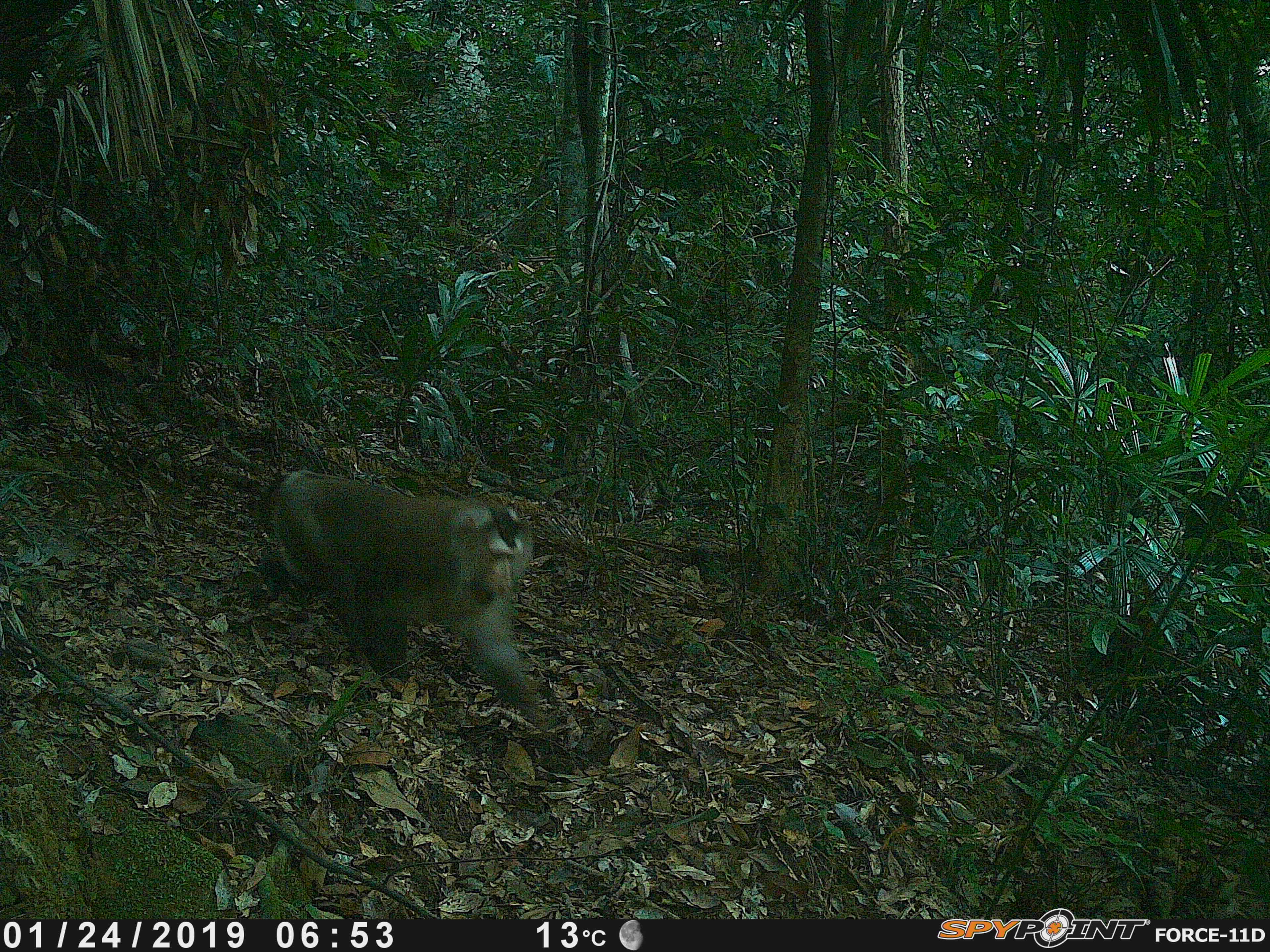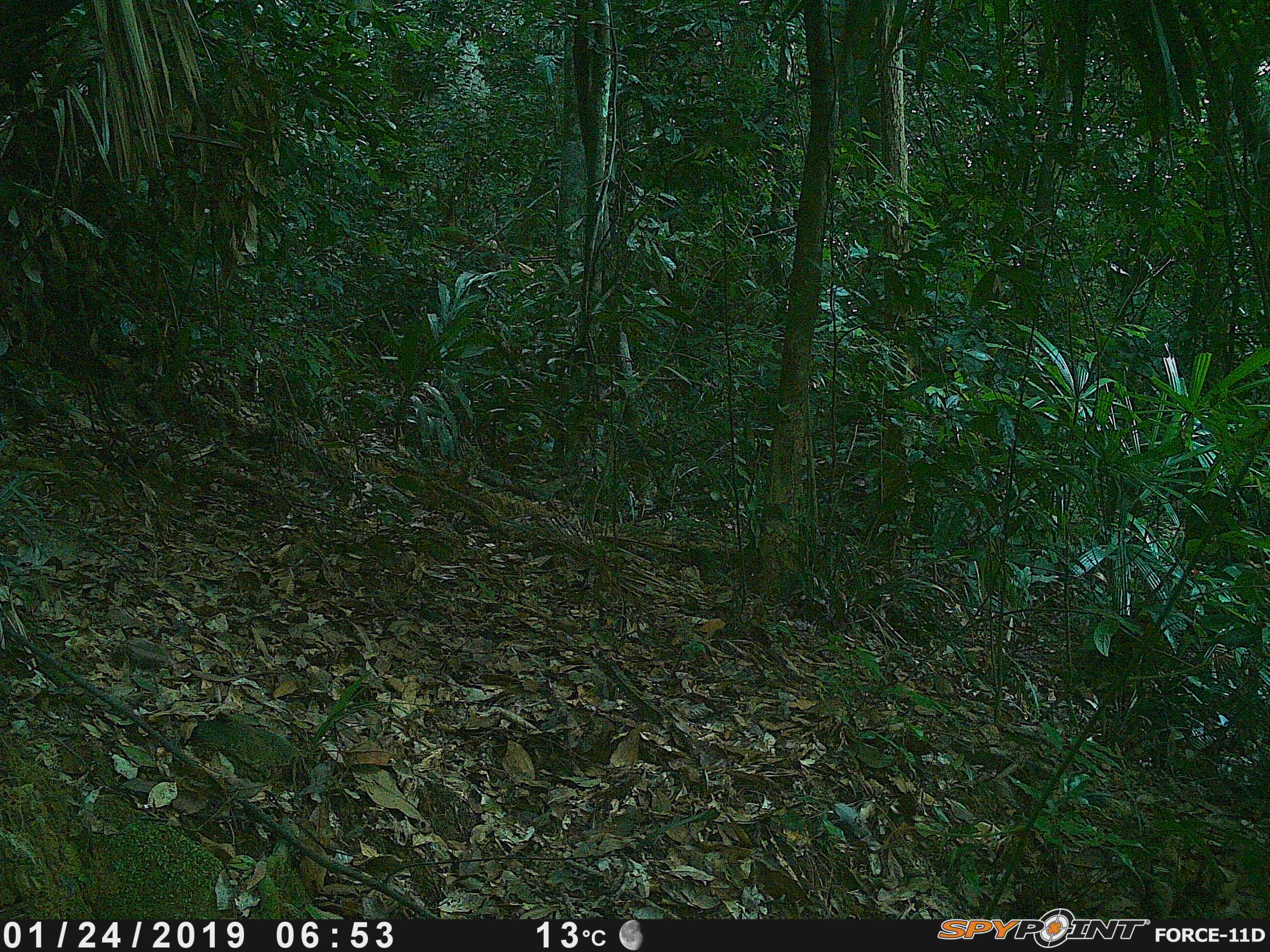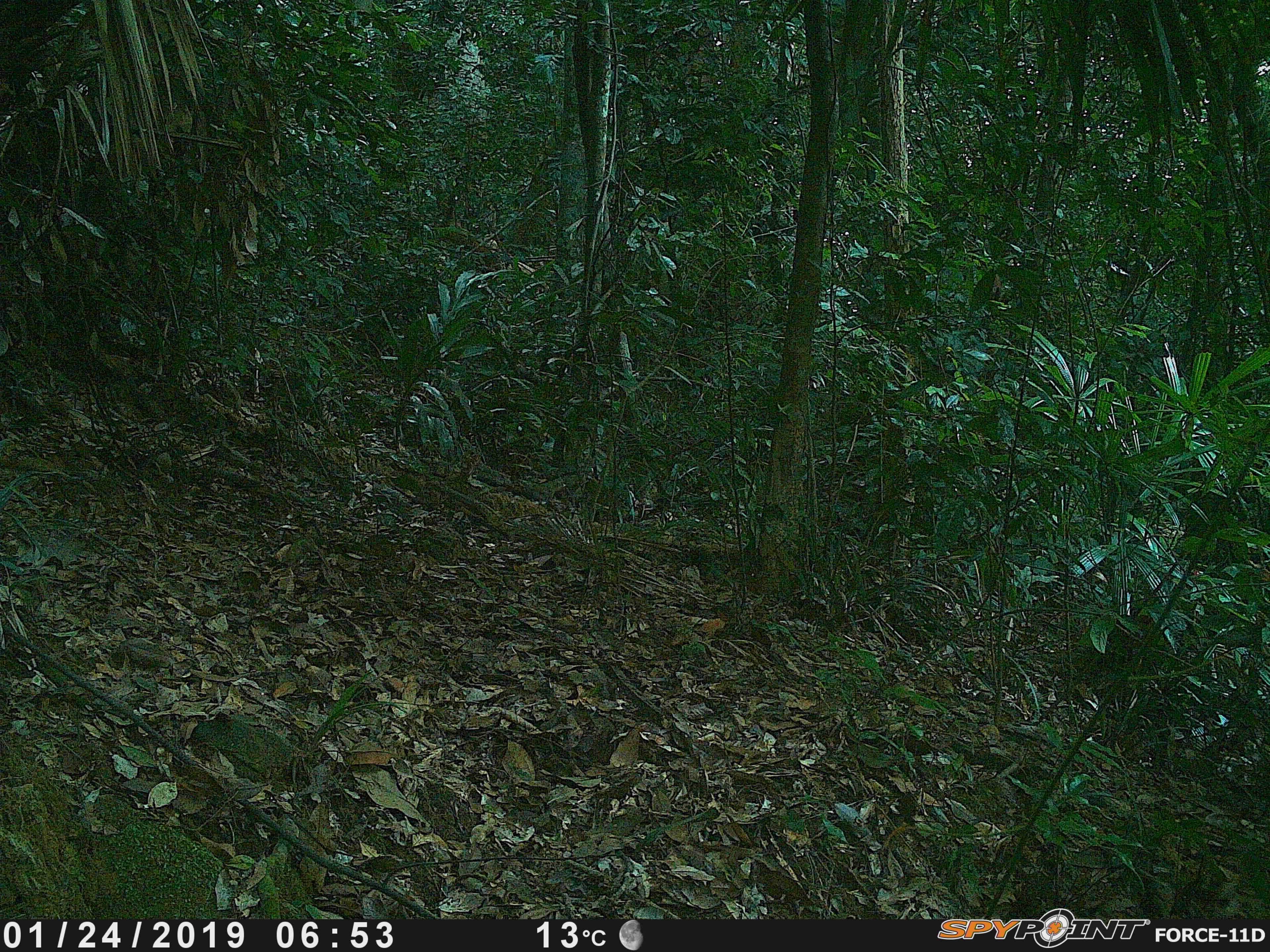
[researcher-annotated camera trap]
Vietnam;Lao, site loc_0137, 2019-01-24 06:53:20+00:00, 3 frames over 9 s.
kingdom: Animalia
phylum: Chordata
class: Mammalia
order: Primates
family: Cercopithecidae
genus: Macaca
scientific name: Macaca nemestrina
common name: pig-tailed macaque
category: pig tailed macaque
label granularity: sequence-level